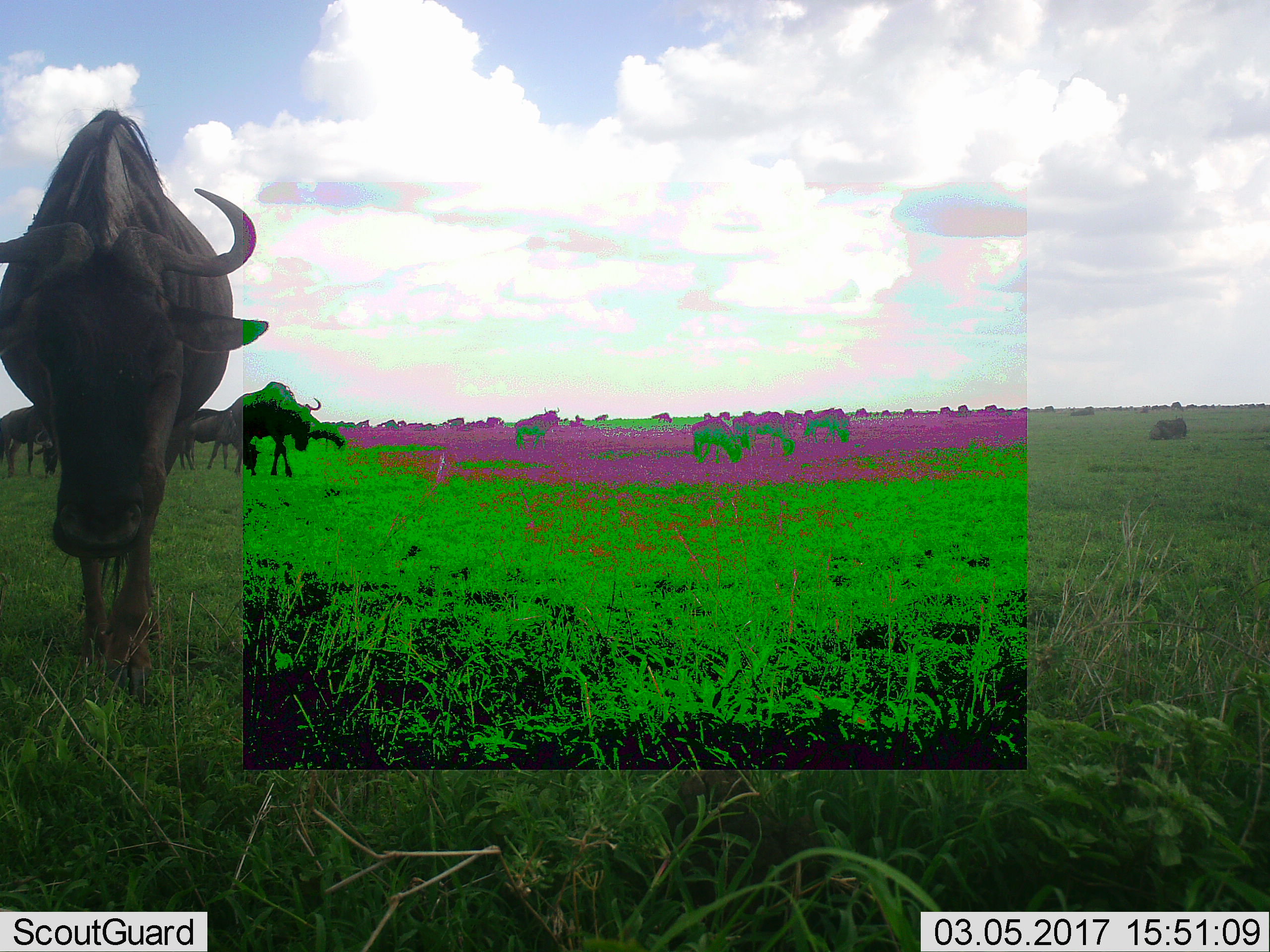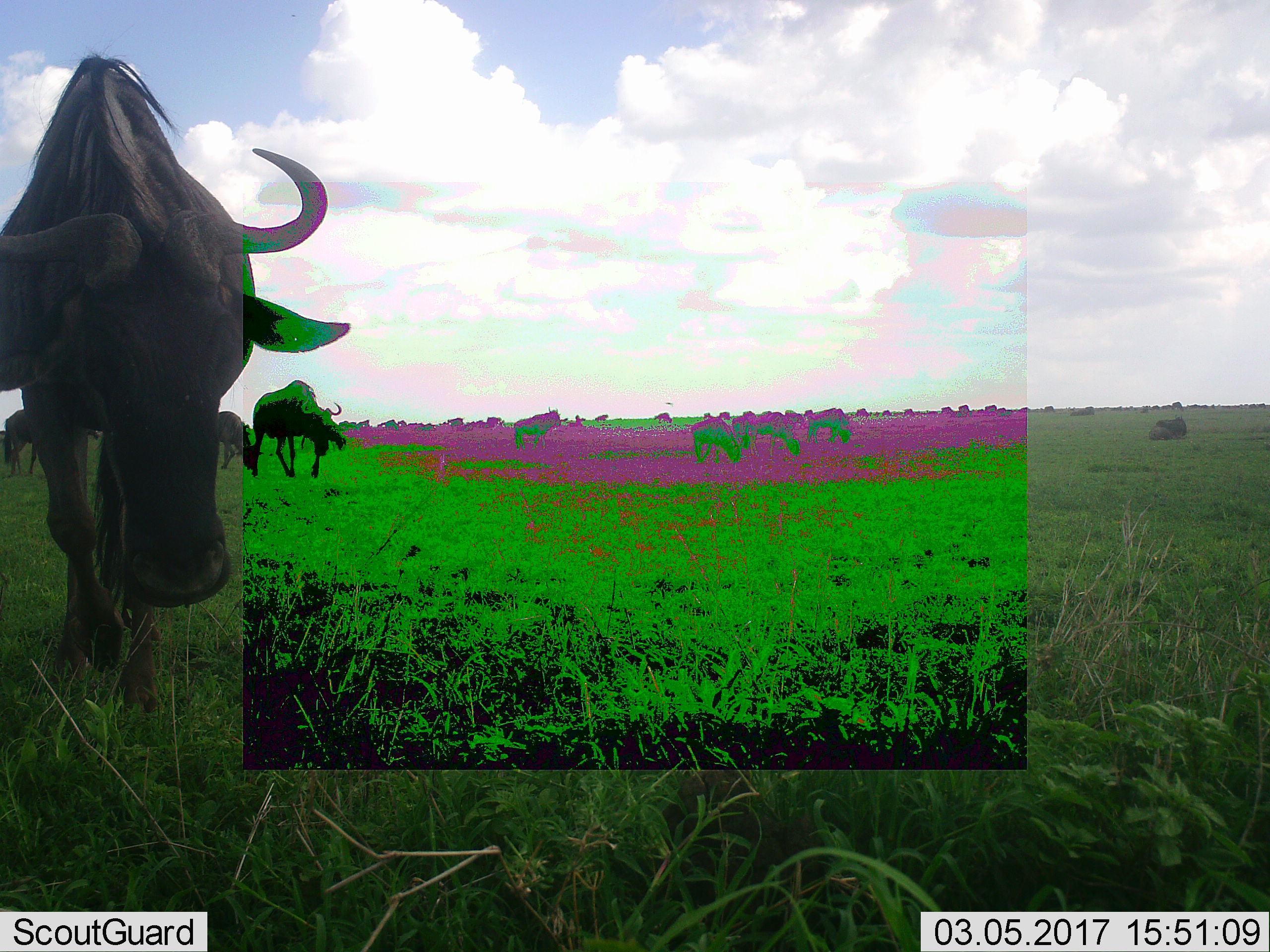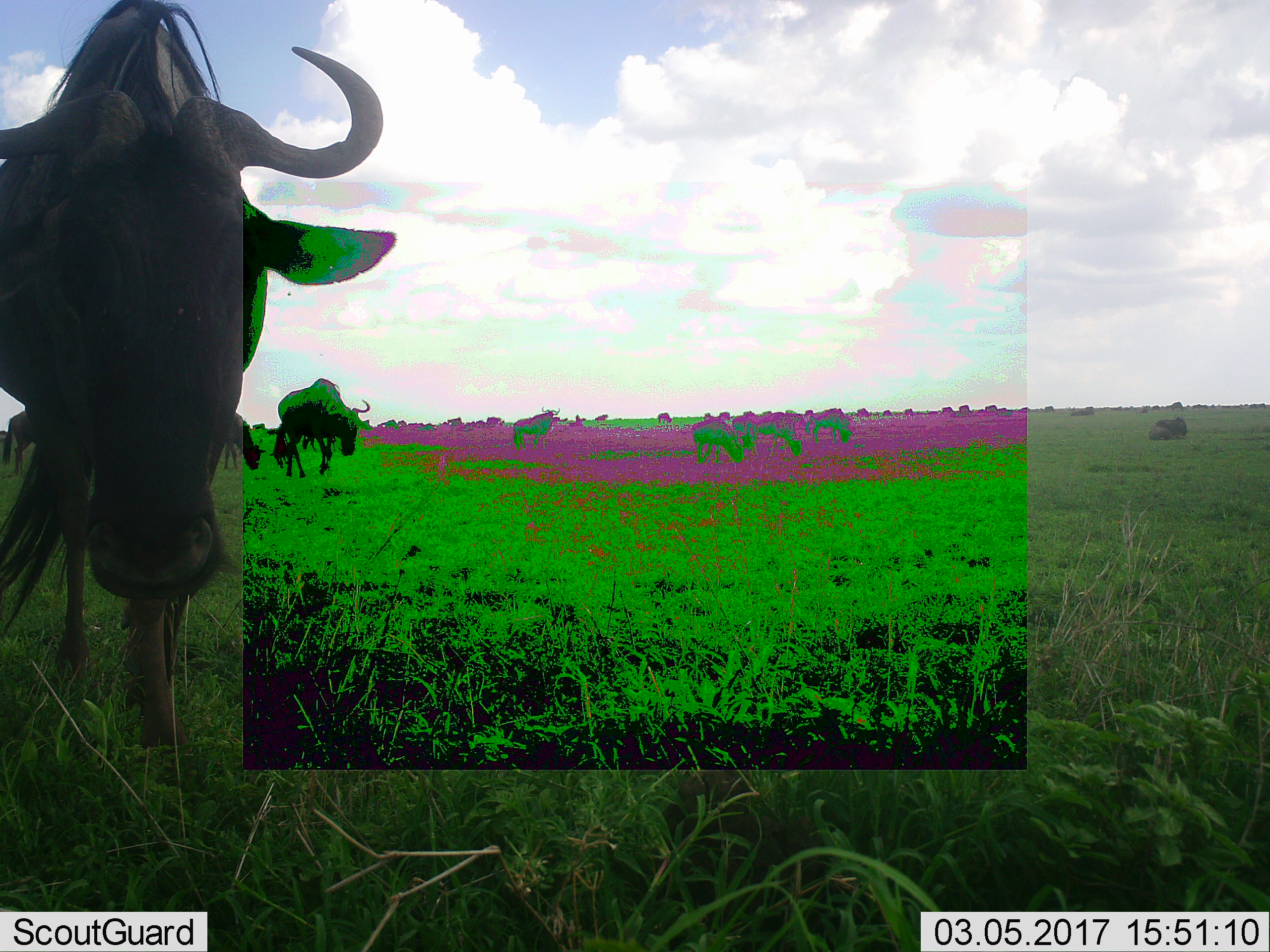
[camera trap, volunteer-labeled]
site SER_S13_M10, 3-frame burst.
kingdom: Animalia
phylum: Chordata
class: Mammalia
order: Artiodactyla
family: Bovidae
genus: Connochaetes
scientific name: Connochaetes taurinus taurinus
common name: blue wildebeest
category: wildebeestblue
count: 11-50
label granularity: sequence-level